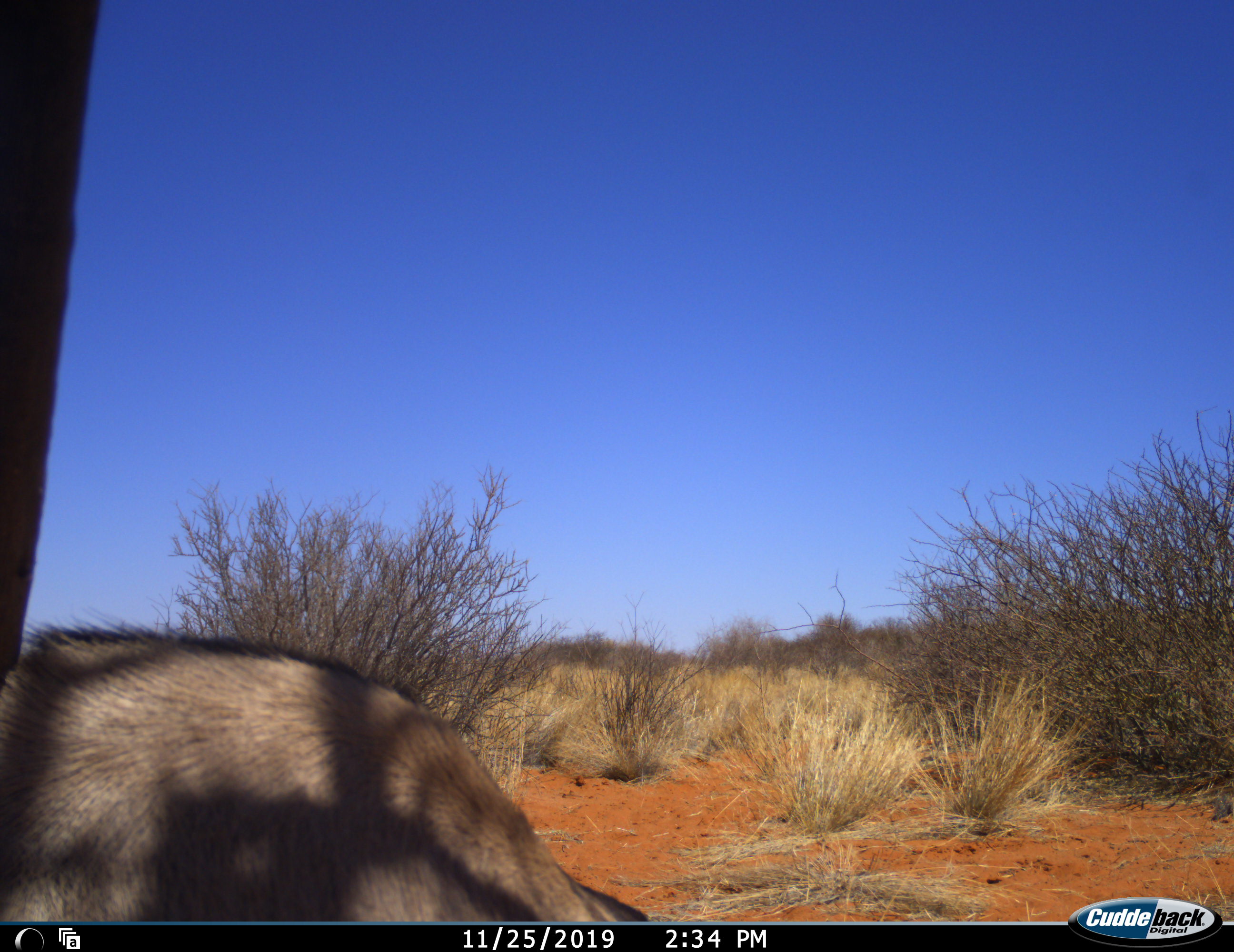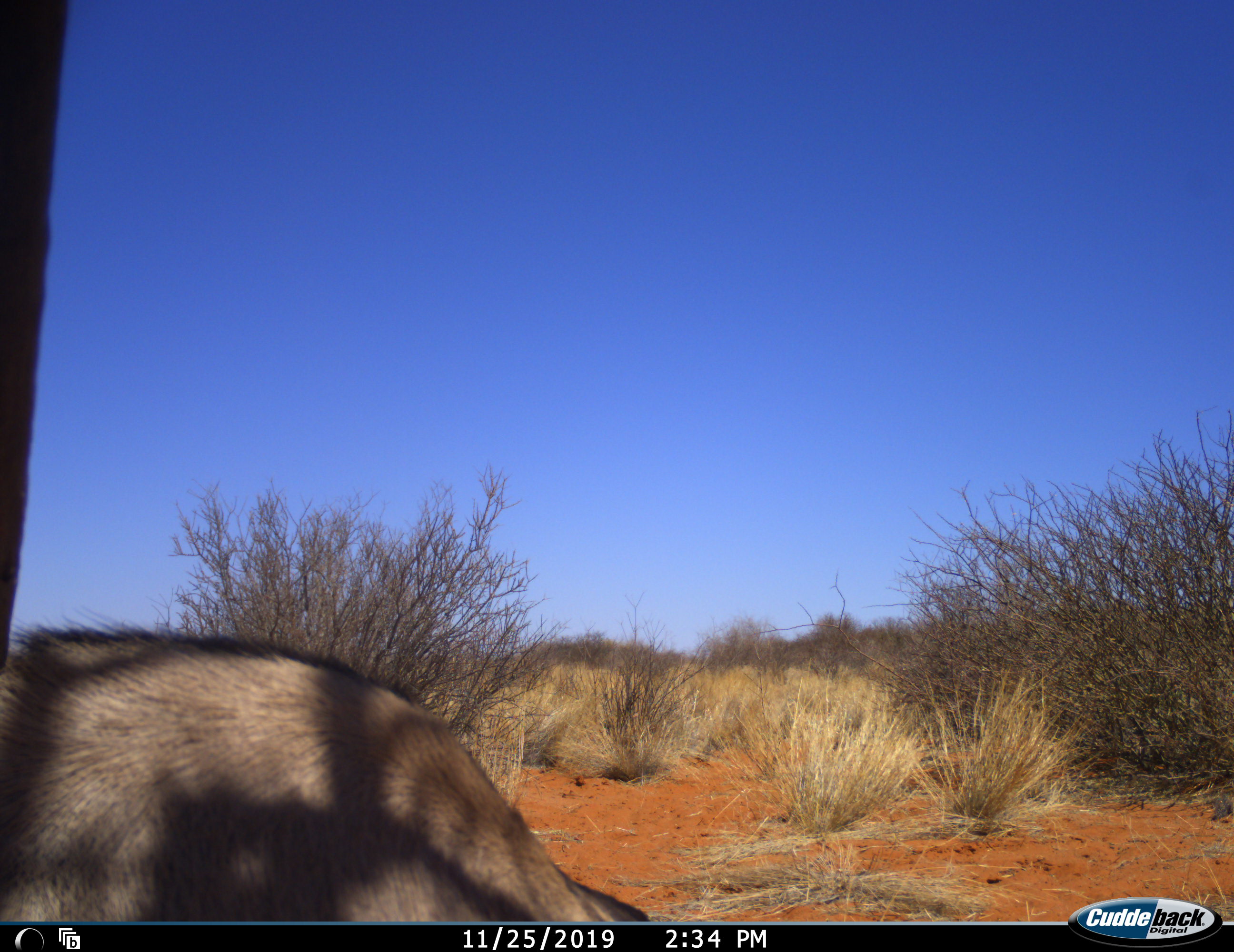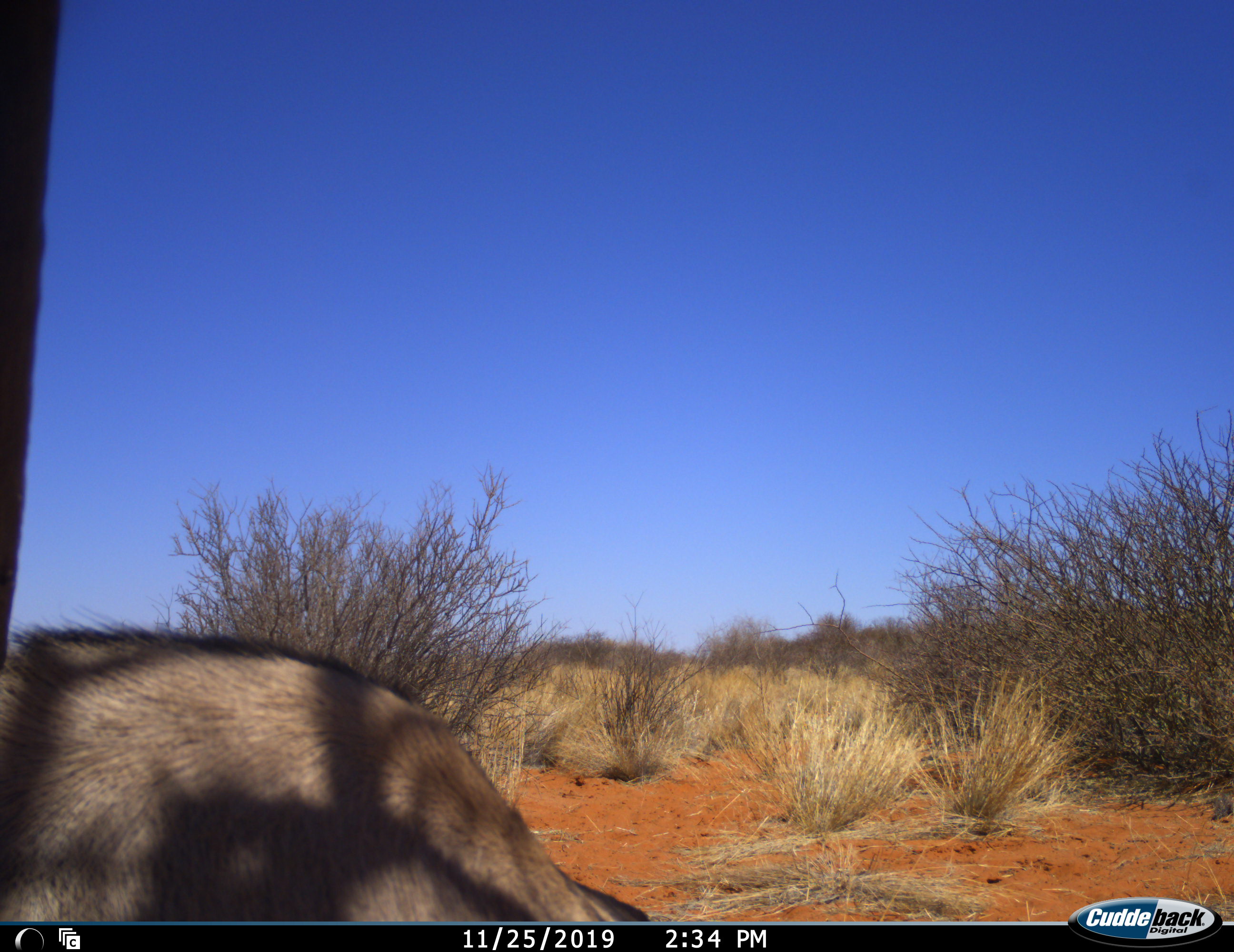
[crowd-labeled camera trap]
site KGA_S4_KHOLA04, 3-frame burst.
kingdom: Animalia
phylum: Chordata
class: Mammalia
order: Artiodactyla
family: Bovidae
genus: Oryx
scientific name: Oryx gazella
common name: gemsbok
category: oryx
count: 1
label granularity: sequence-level